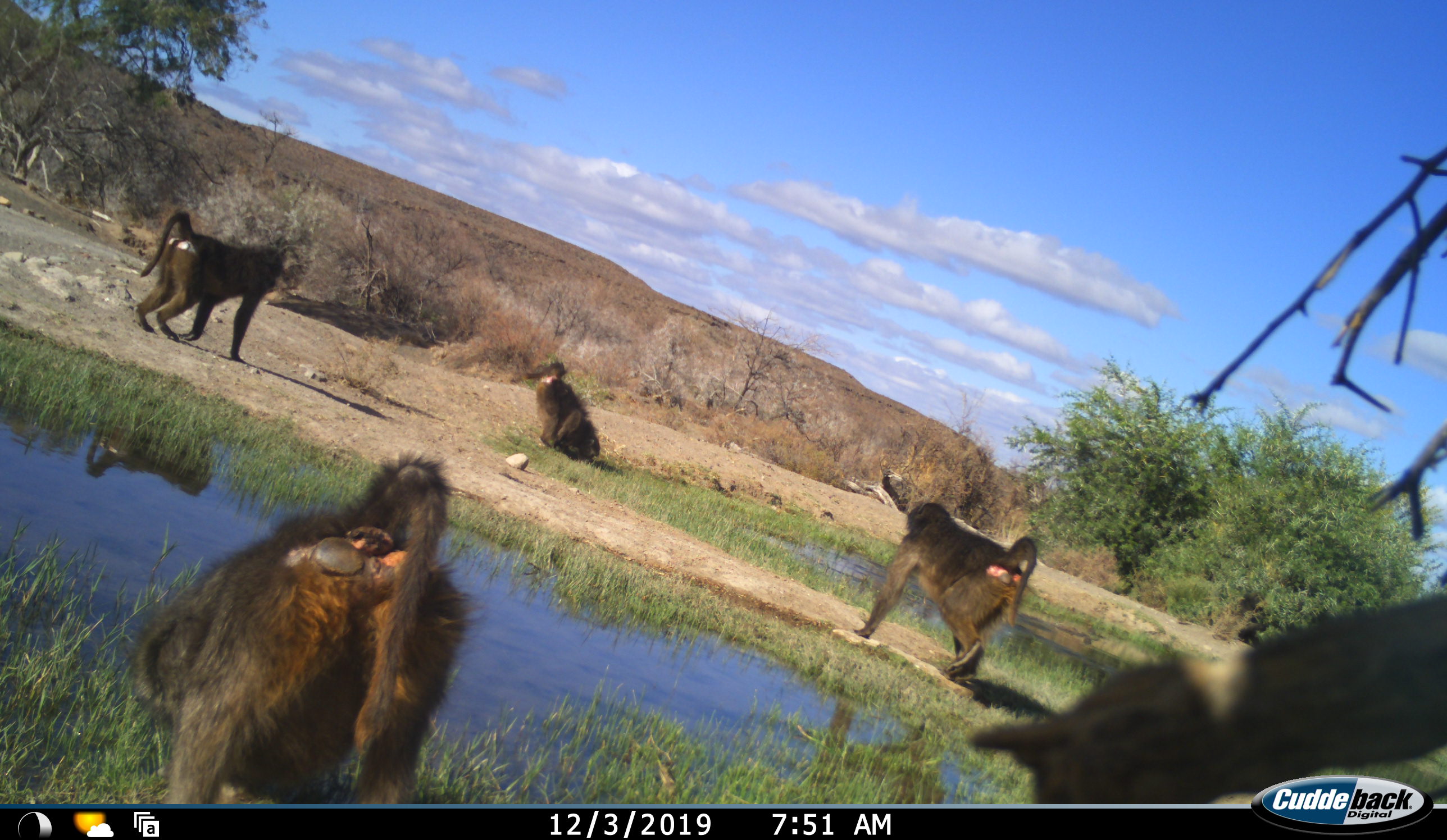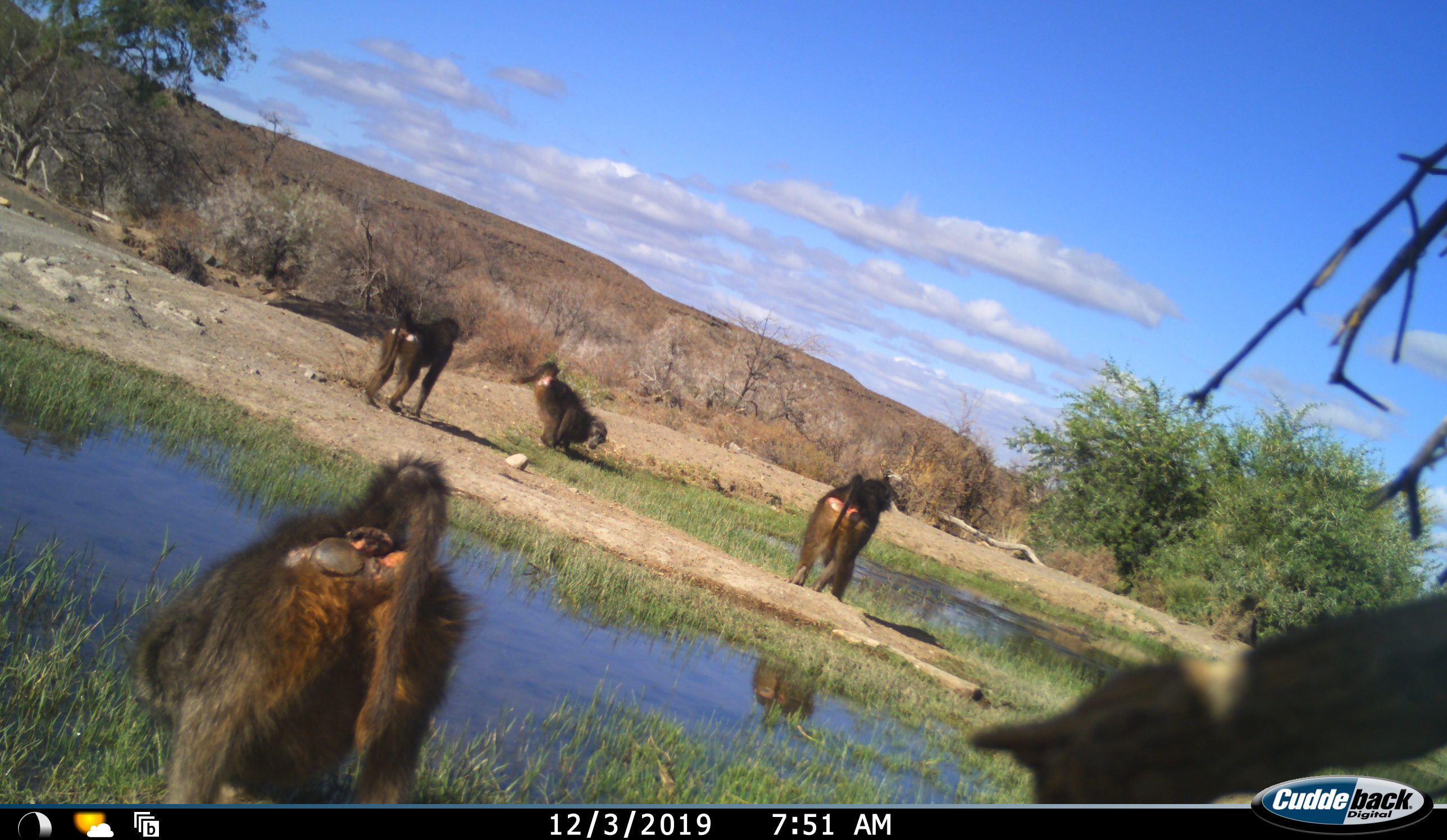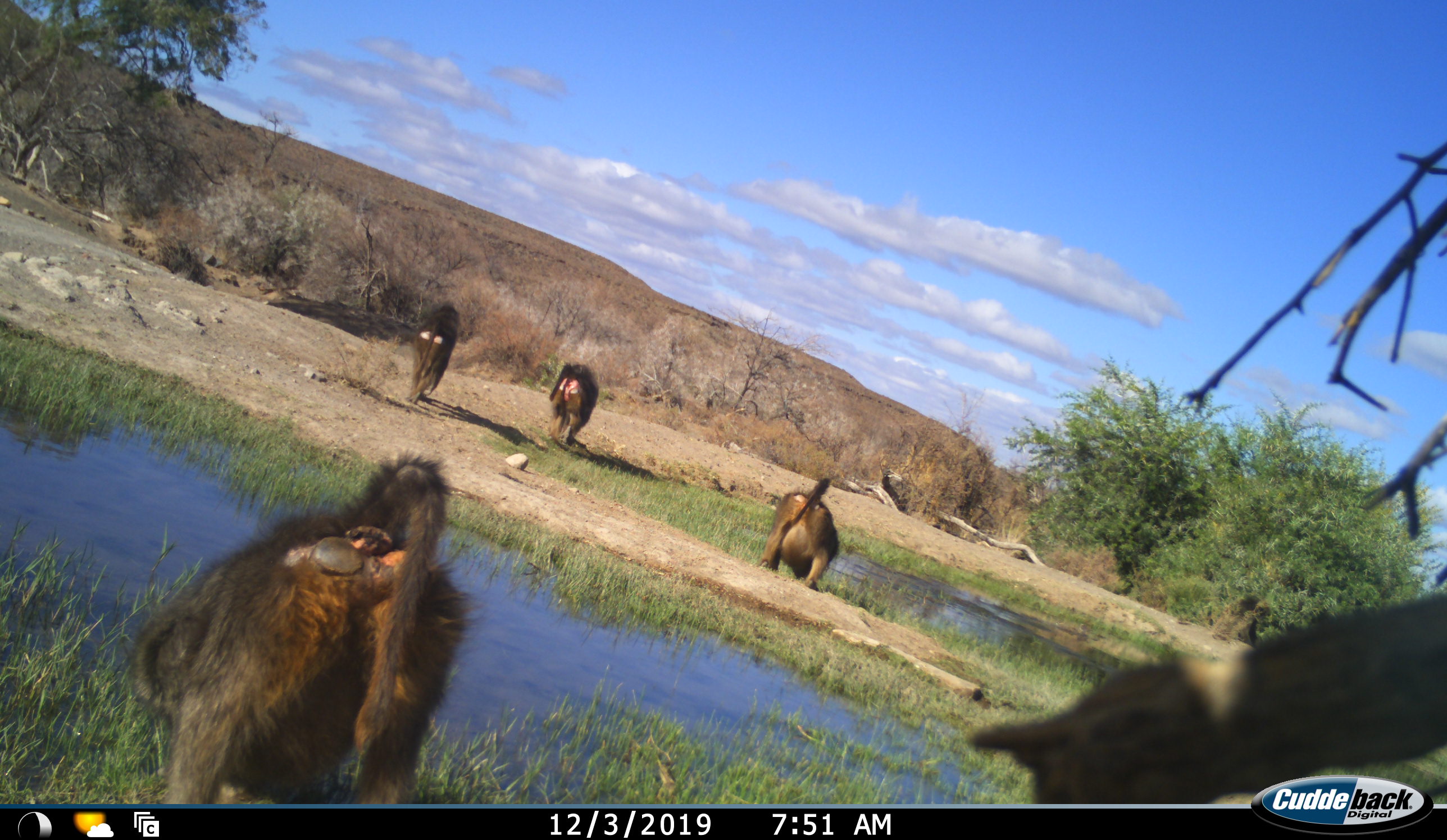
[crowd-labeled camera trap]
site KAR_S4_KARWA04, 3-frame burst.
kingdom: Animalia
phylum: Chordata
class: Mammalia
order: Primates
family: Cercopithecidae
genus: Papio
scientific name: Papio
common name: baboon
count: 4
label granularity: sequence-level